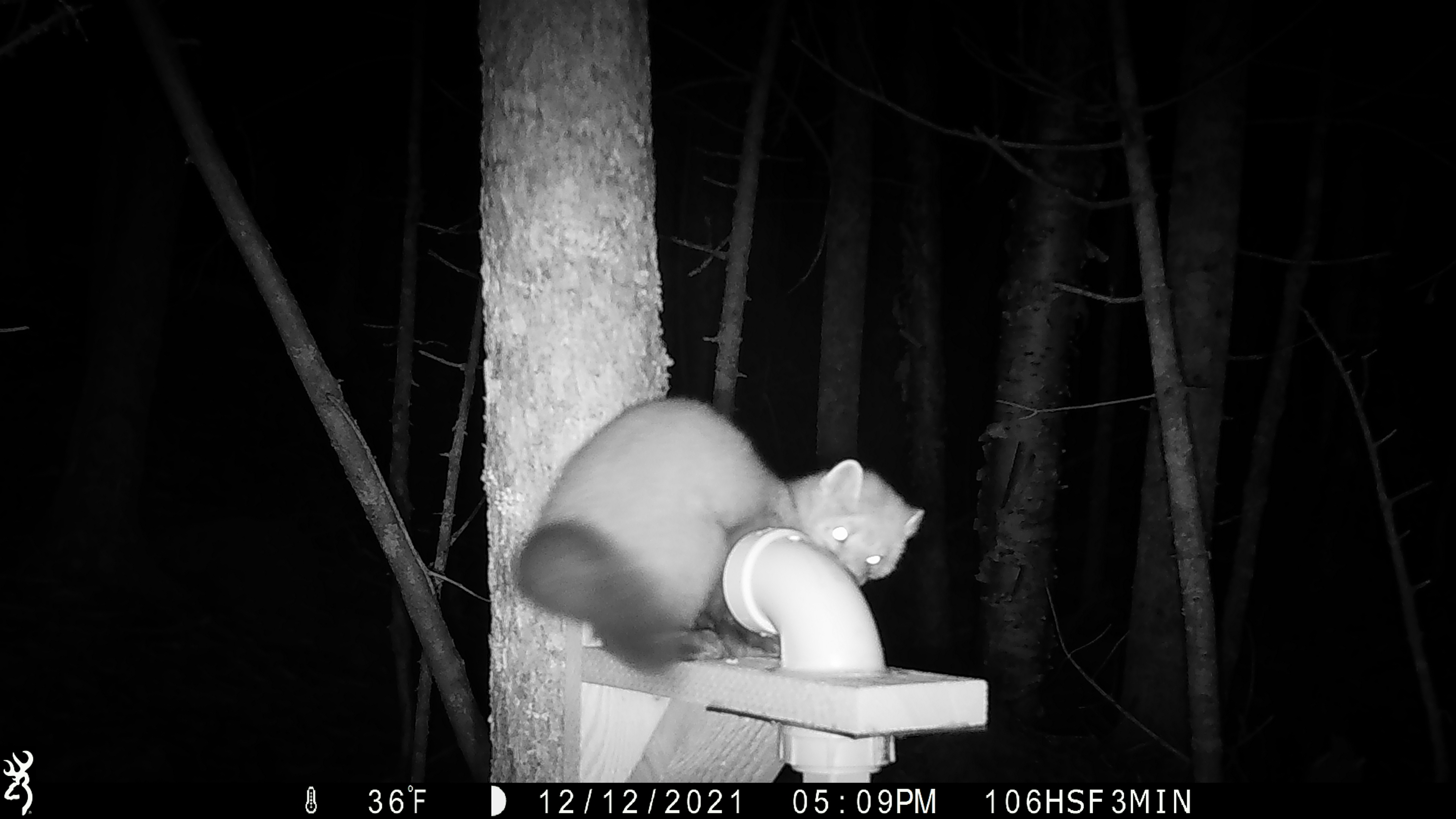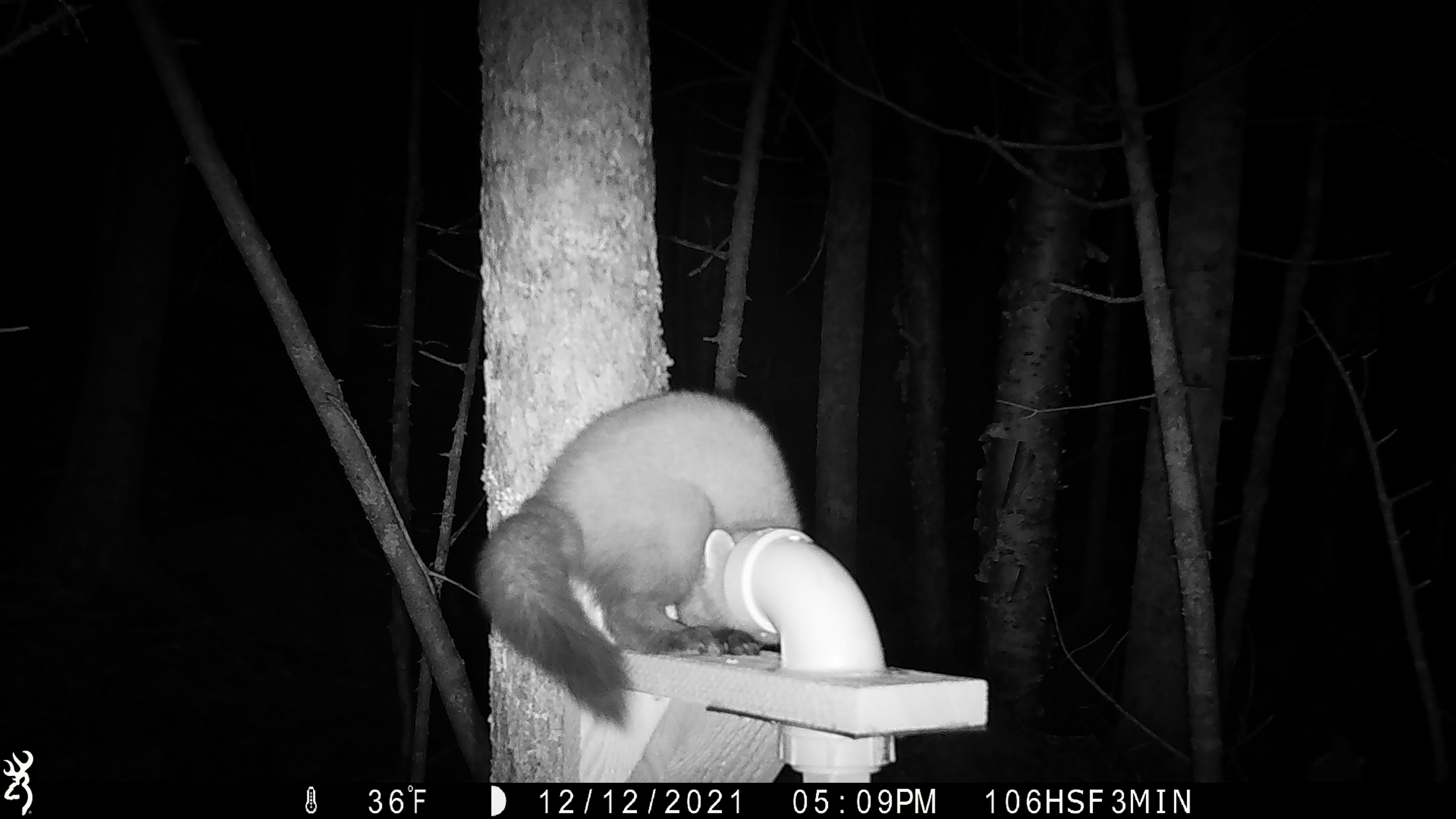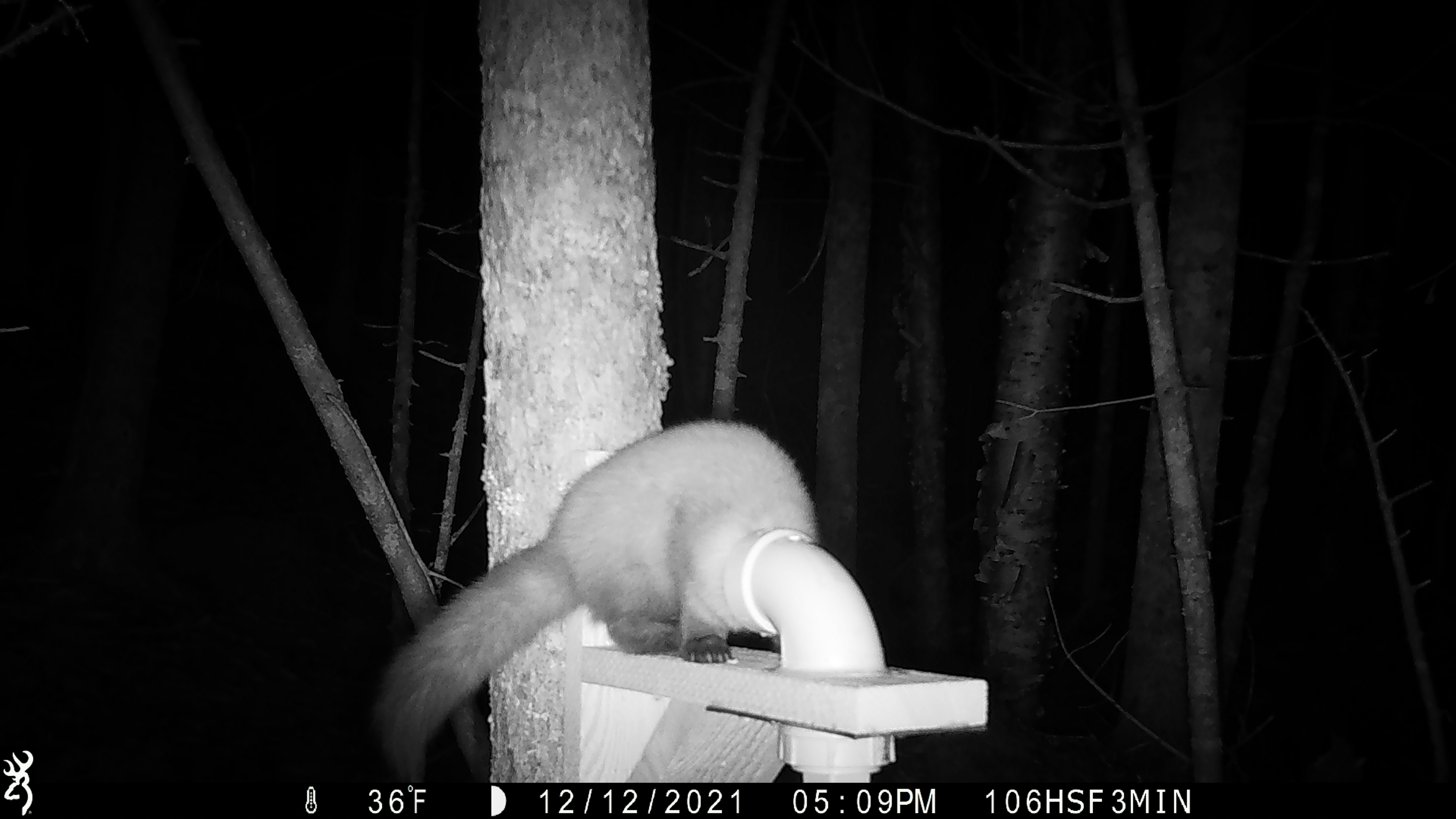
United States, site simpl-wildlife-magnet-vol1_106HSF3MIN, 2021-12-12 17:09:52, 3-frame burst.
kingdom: Animalia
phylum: Chordata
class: Mammalia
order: Carnivora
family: Mustelidae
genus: Martes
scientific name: Martes americana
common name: american marten